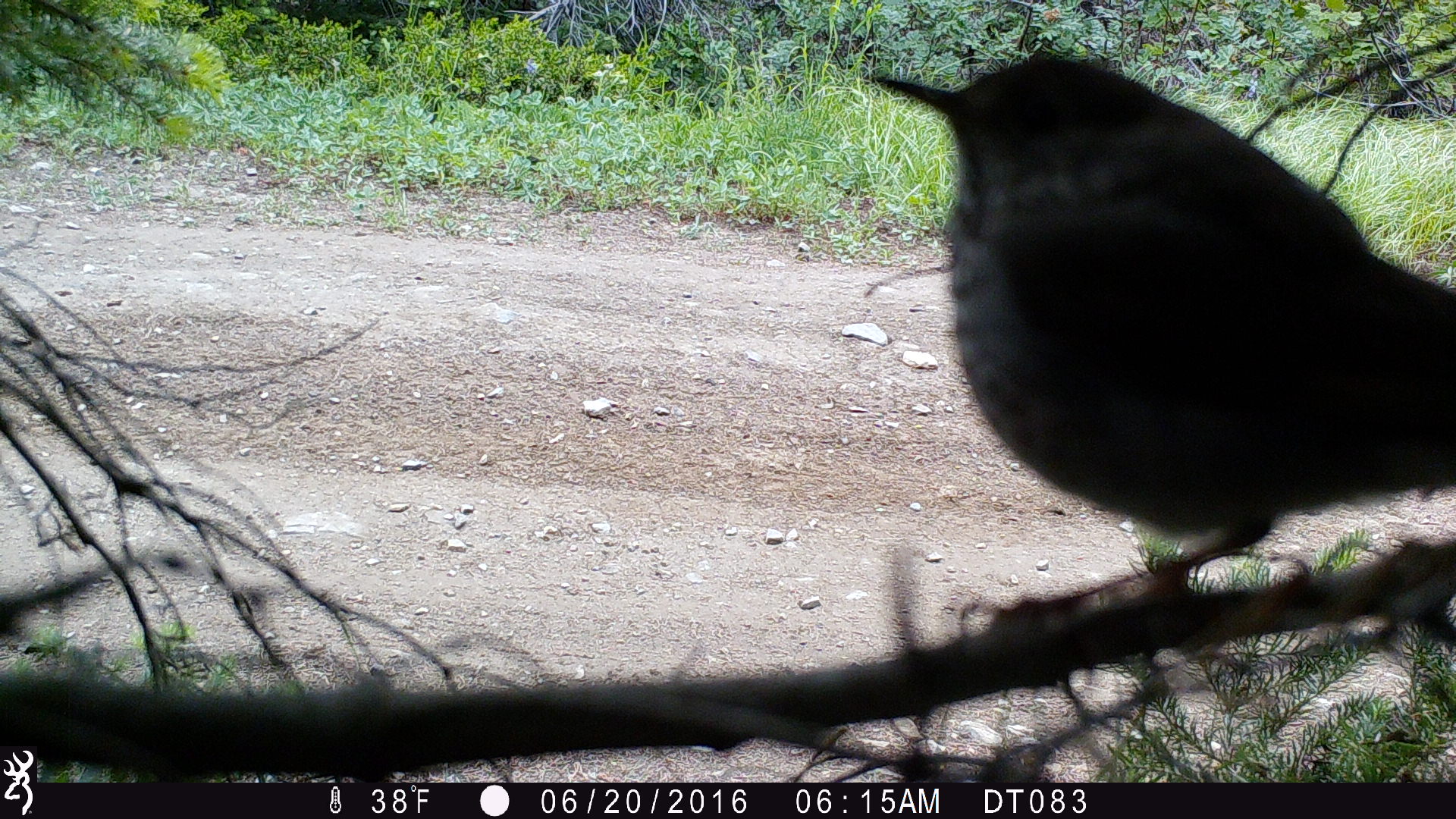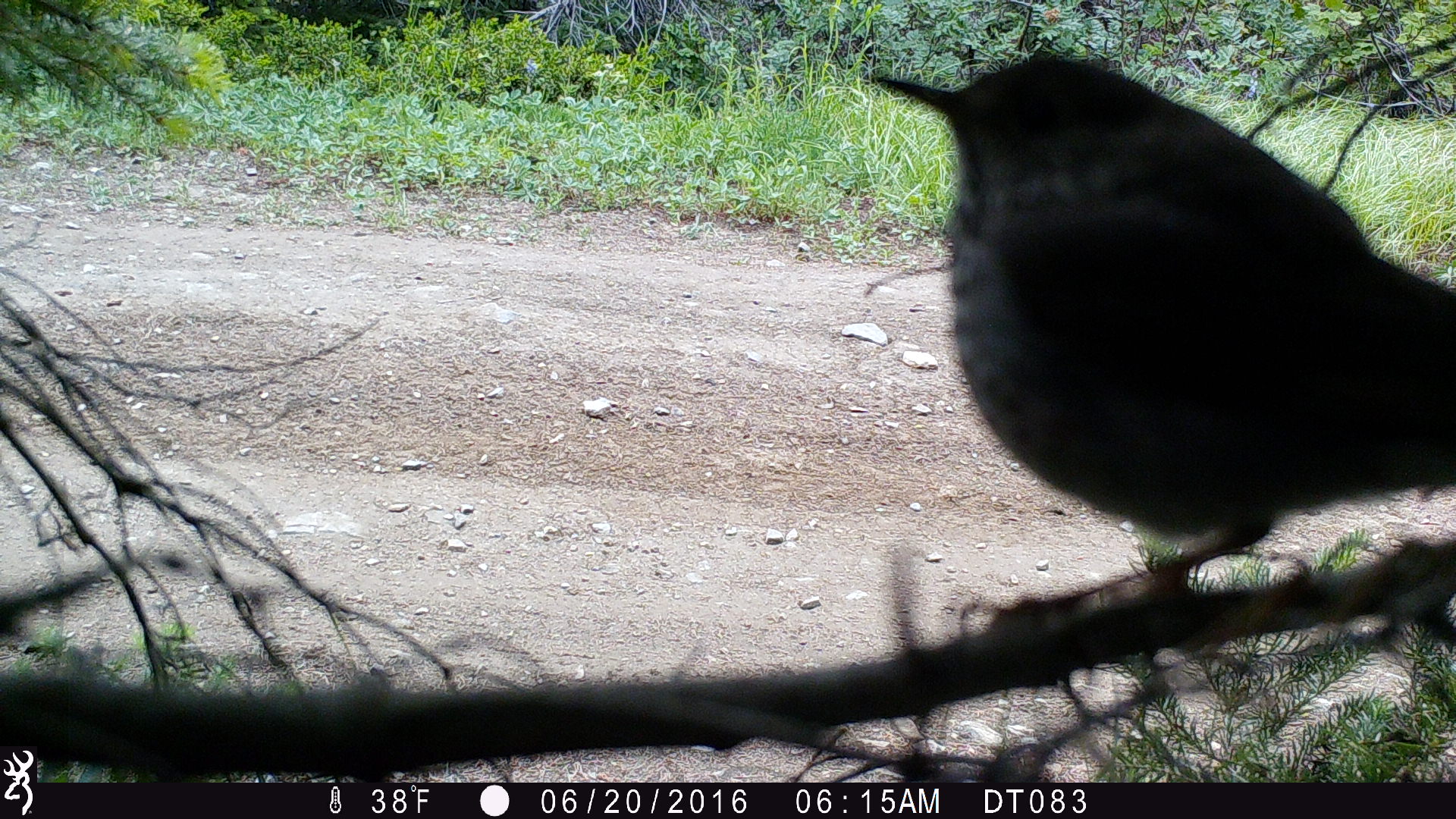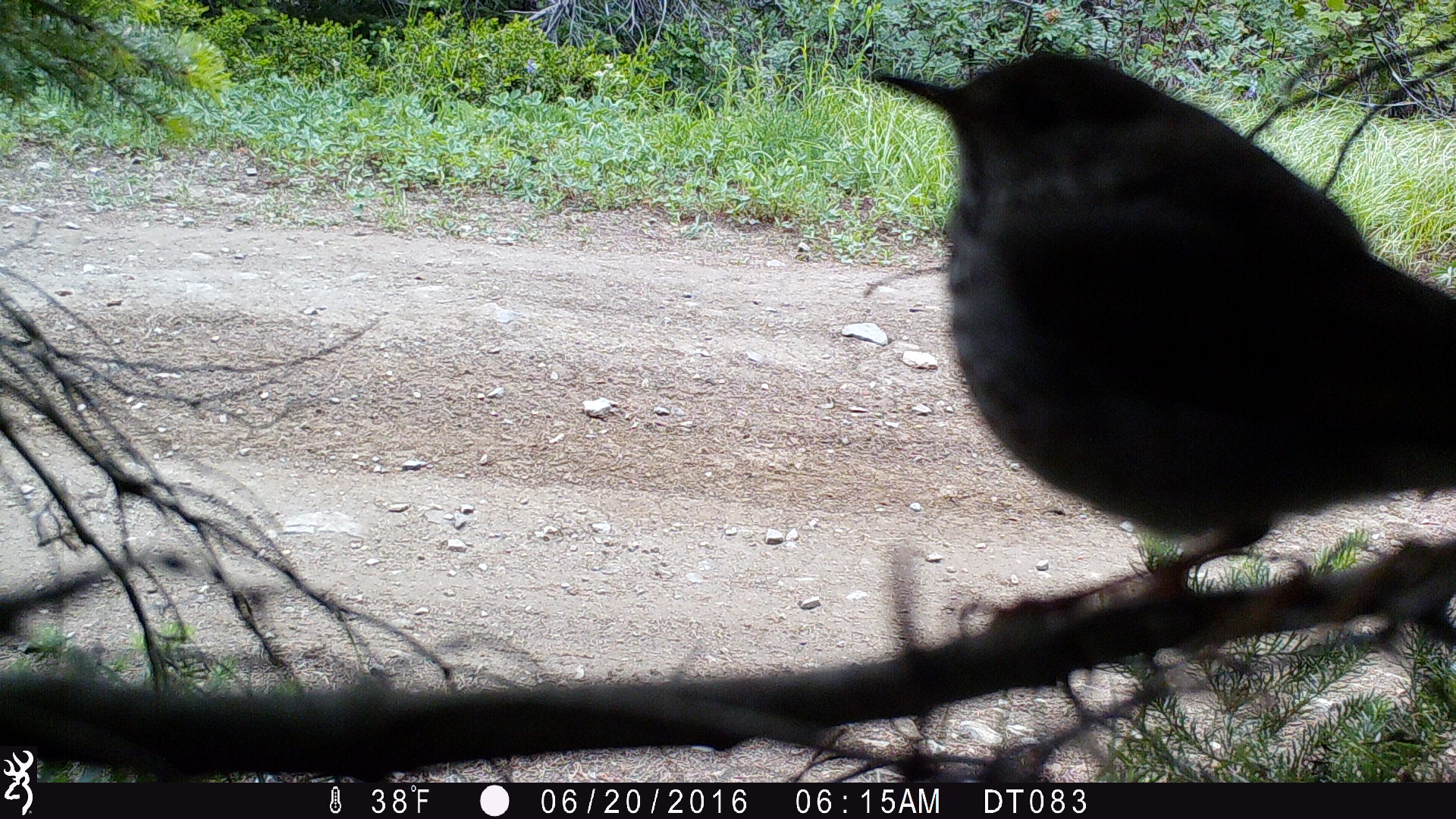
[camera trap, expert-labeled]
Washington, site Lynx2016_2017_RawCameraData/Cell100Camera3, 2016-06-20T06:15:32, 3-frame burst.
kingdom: Animalia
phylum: Chordata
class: Aves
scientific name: Aves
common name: birds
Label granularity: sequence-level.